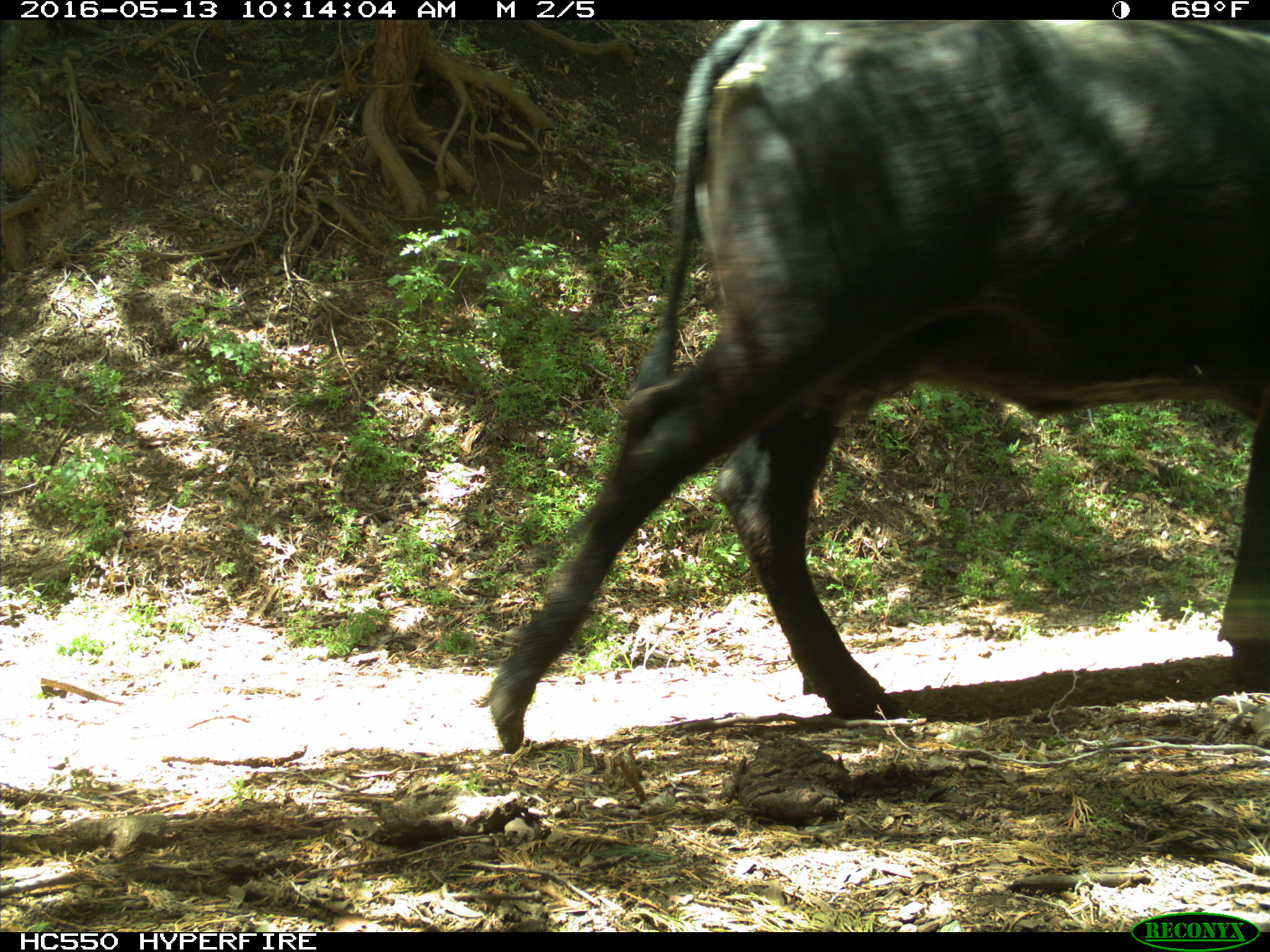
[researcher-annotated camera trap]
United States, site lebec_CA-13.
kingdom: Animalia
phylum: Chordata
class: Mammalia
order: Artiodactyla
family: Bovidae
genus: Bos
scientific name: Bos taurus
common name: domestic cow